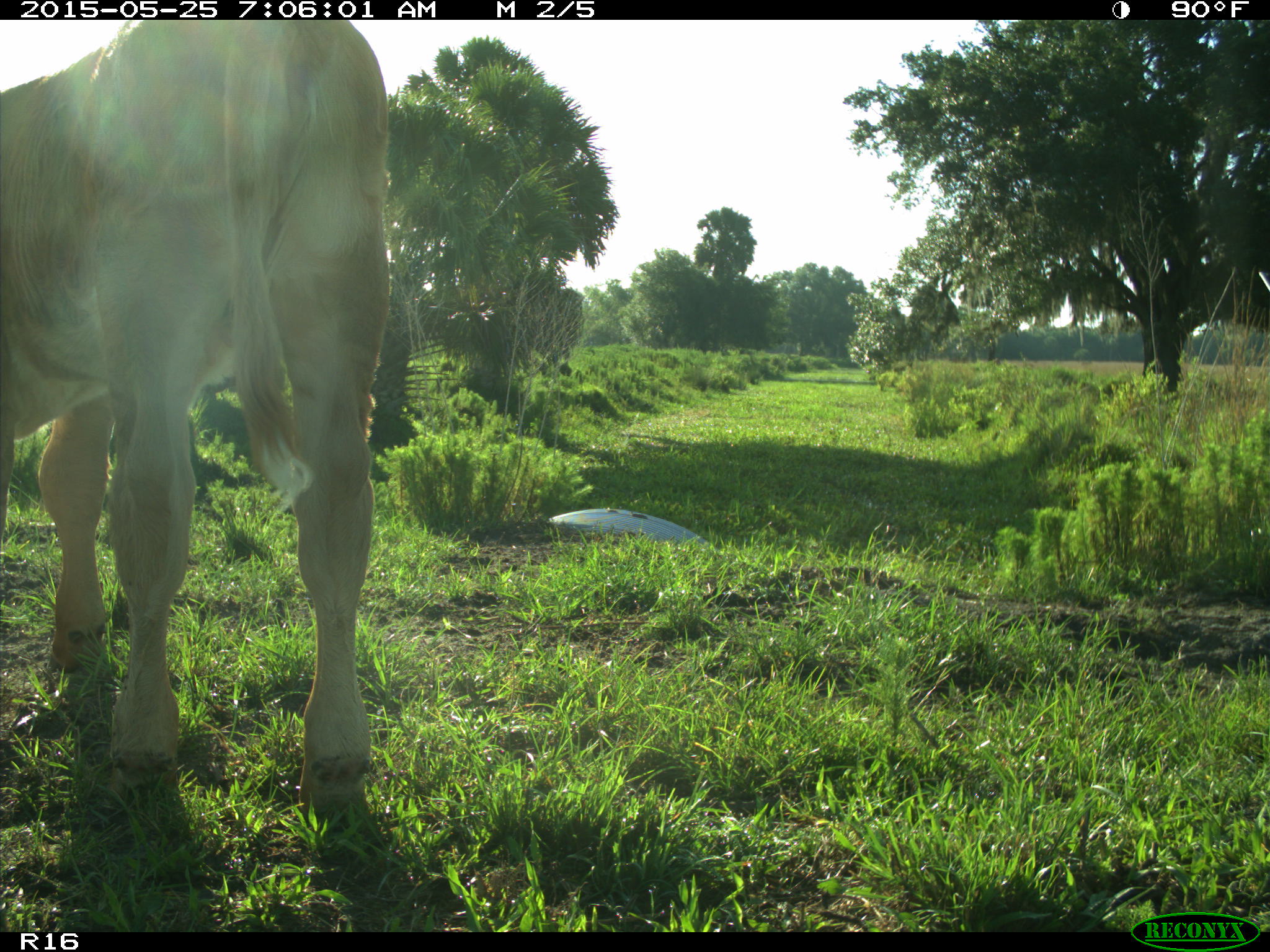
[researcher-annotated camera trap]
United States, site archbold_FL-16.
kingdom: Animalia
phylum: Chordata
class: Mammalia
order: Artiodactyla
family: Bovidae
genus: Bos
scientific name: Bos taurus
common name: domestic cow